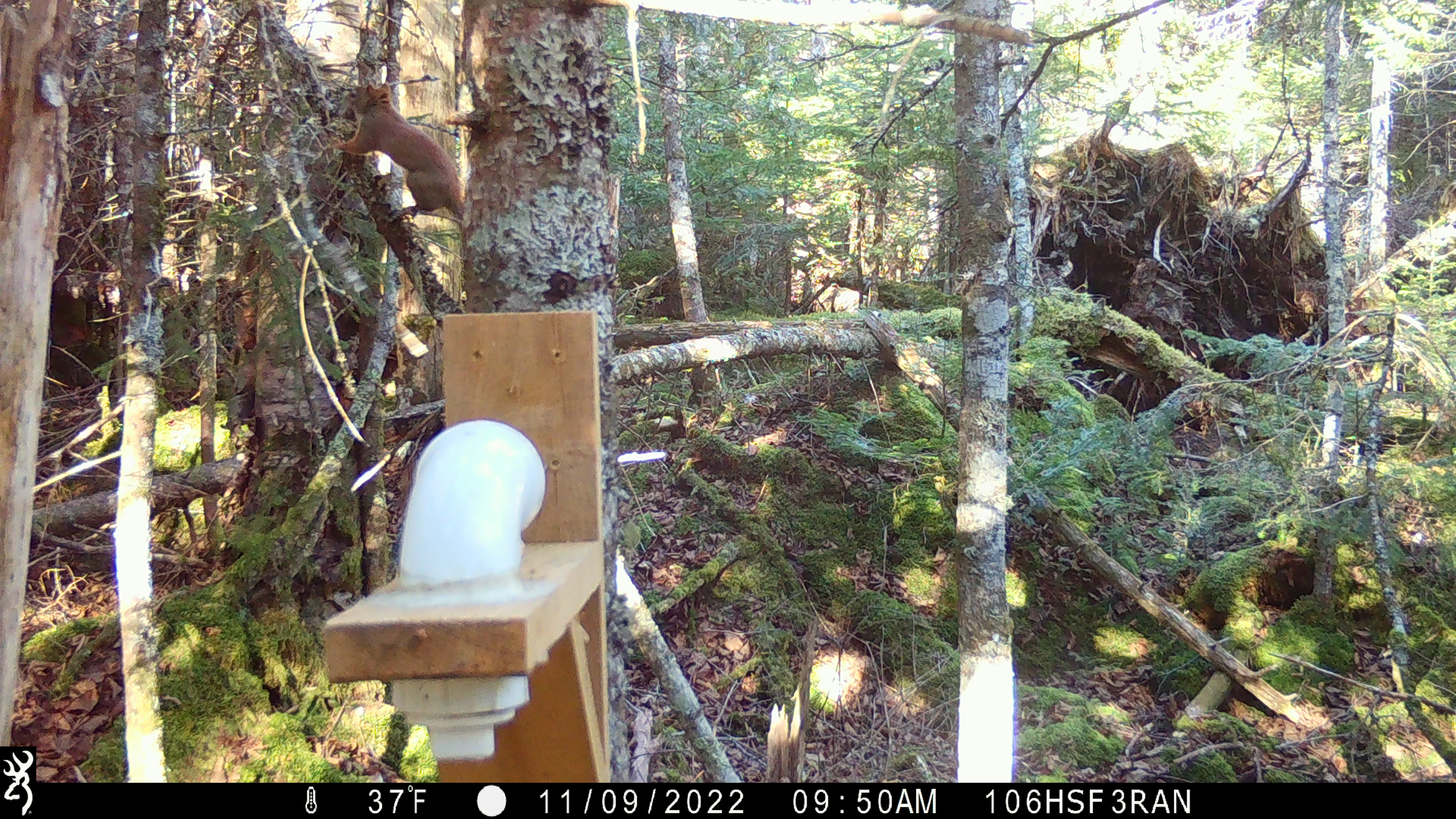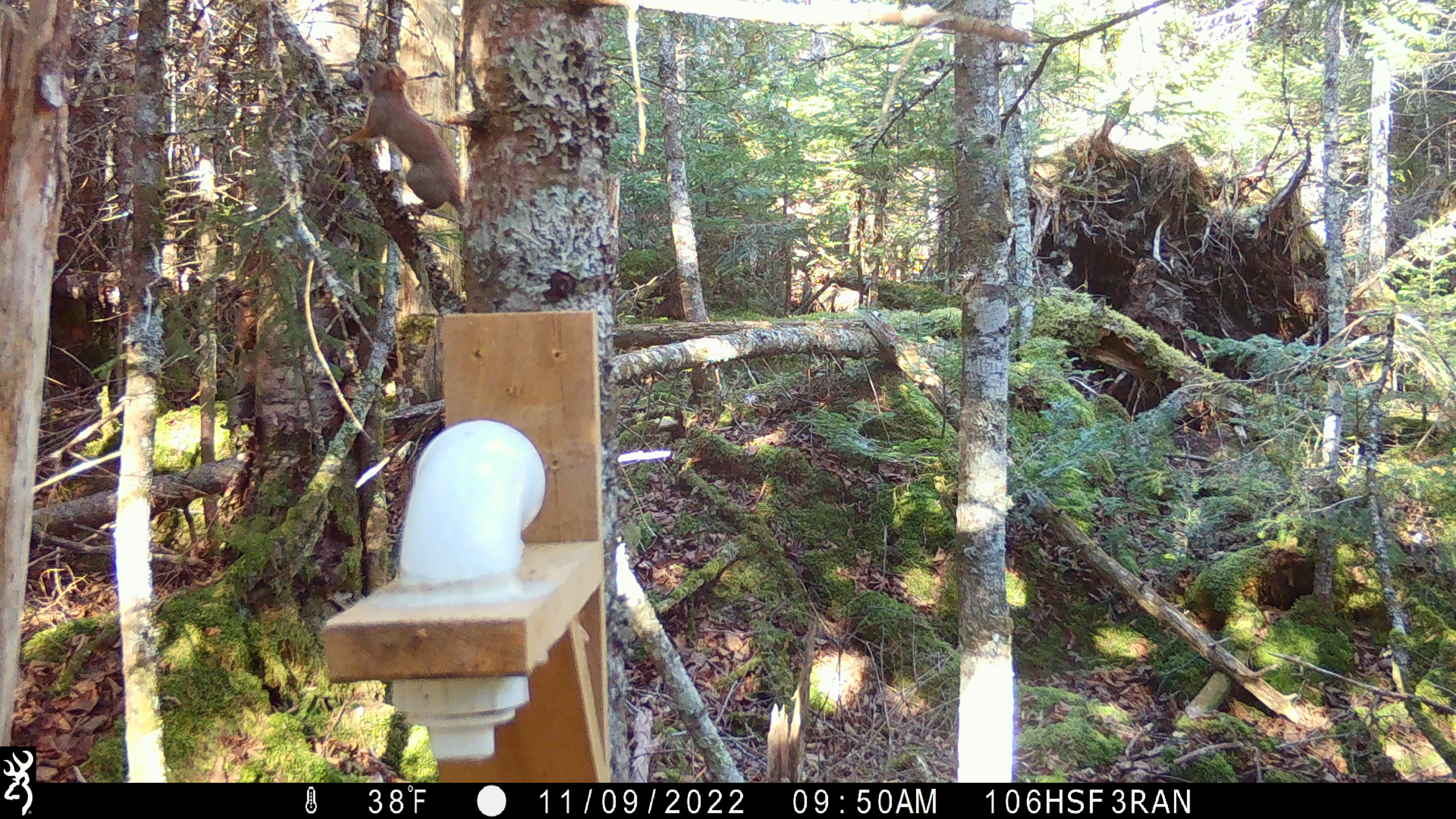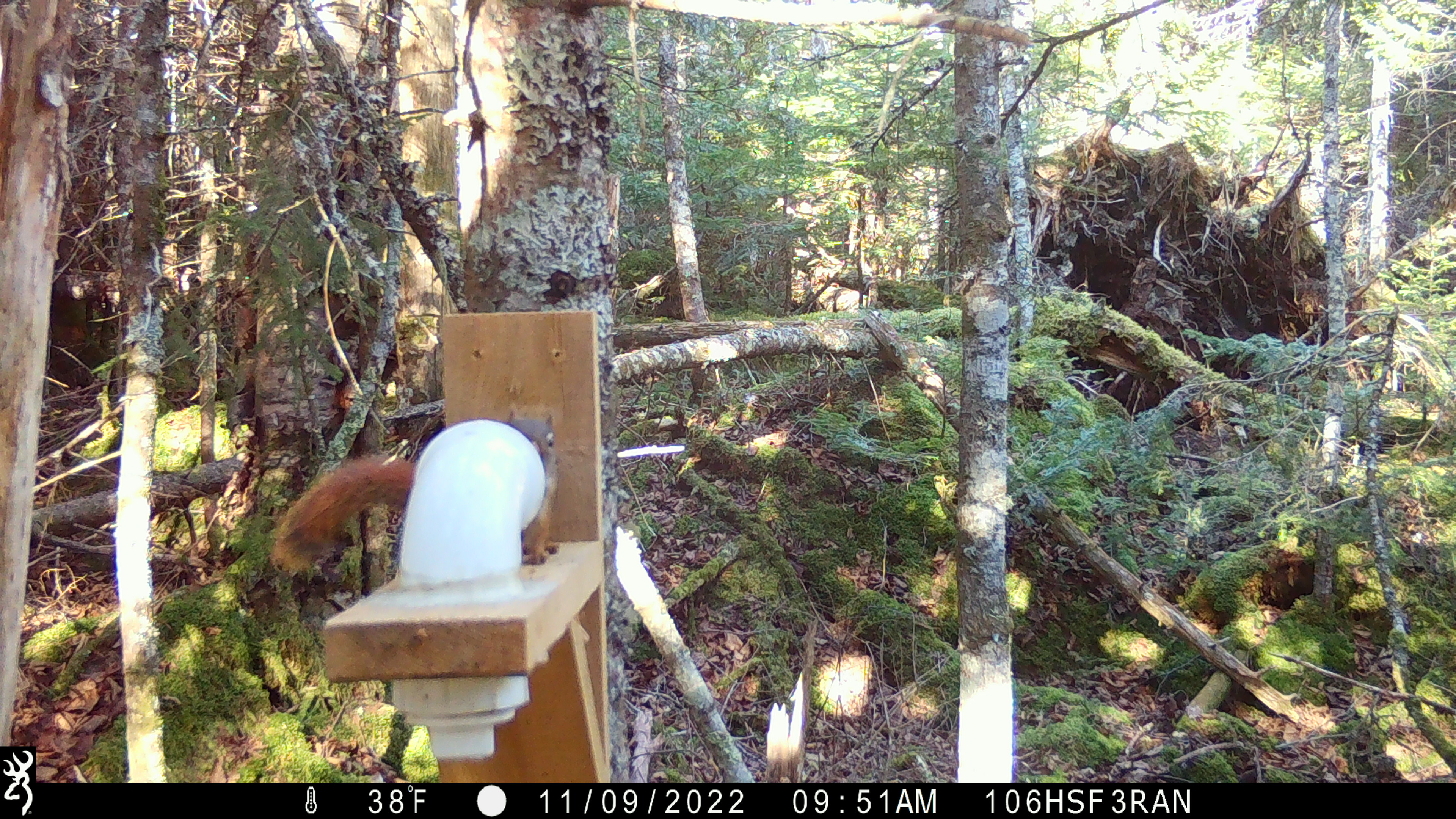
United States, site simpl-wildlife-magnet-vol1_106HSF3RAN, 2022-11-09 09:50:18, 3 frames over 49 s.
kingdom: Animalia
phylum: Chordata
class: Mammalia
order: Rodentia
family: Sciuridae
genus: Tamiasciurus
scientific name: Tamiasciurus hudsonicus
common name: red squirrel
Red squirrel (Tamiasciurus hudsonicus).